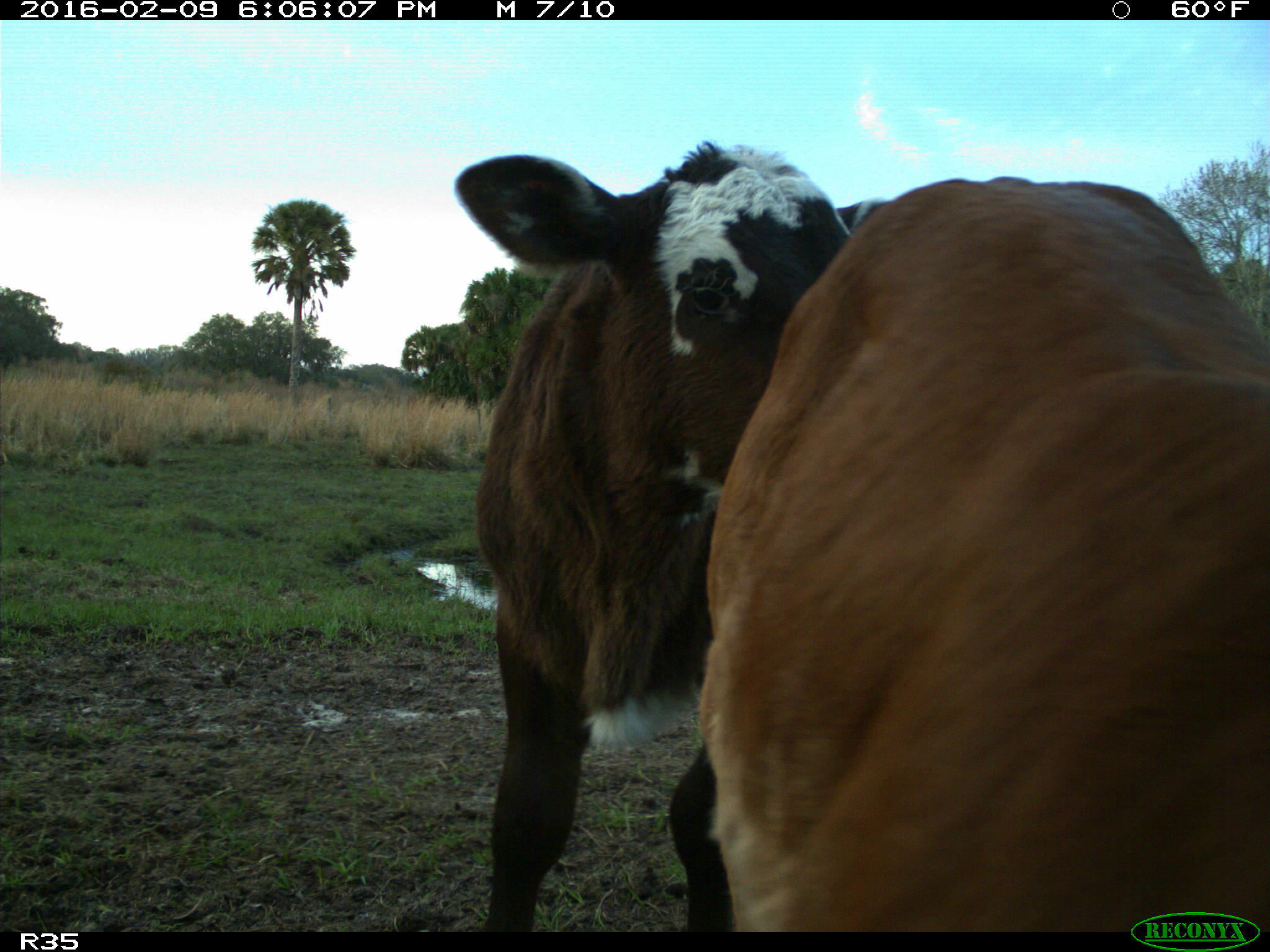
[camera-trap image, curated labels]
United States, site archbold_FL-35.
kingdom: Animalia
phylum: Chordata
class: Mammalia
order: Artiodactyla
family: Bovidae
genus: Bos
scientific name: Bos taurus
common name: domestic cow